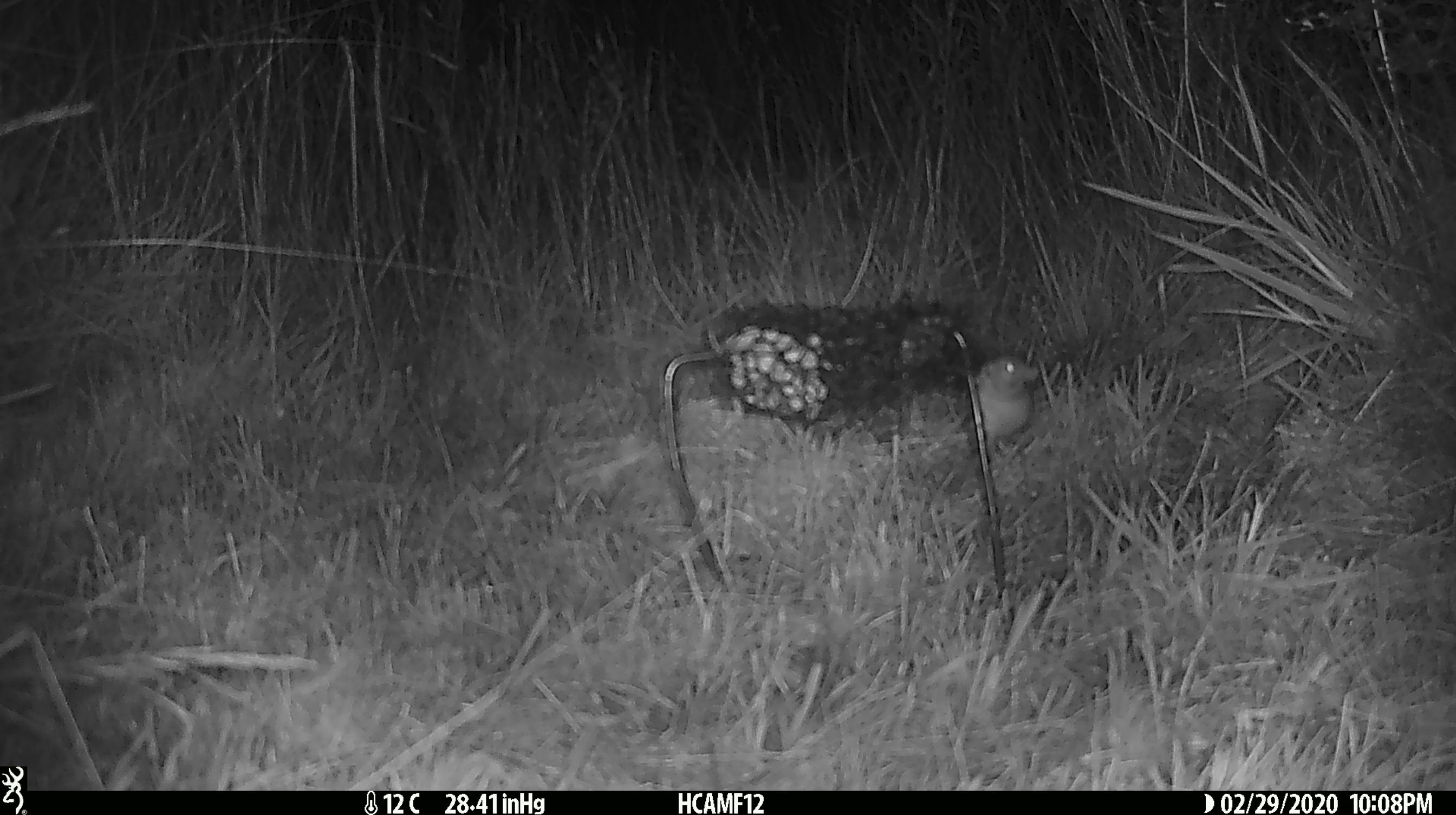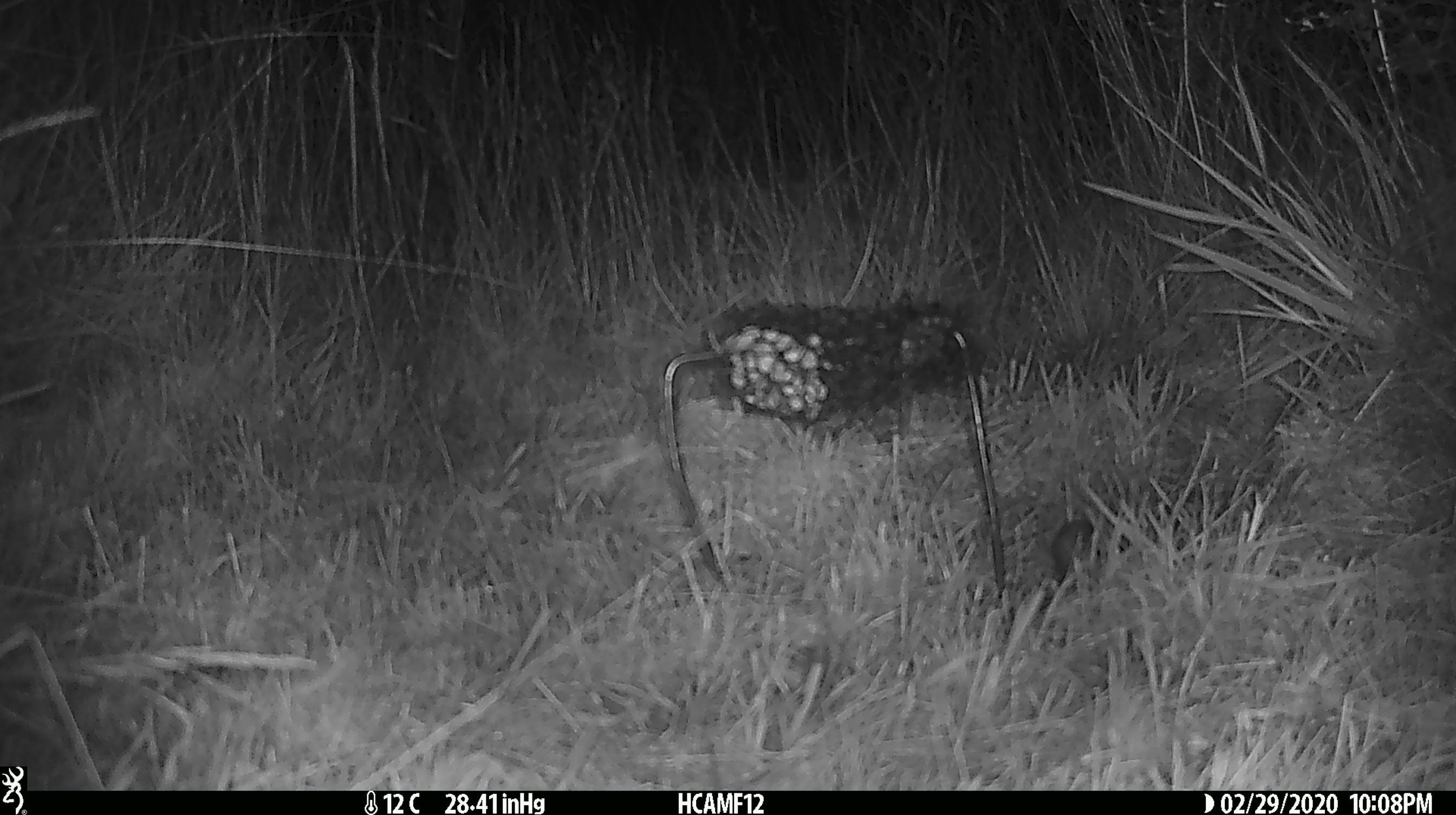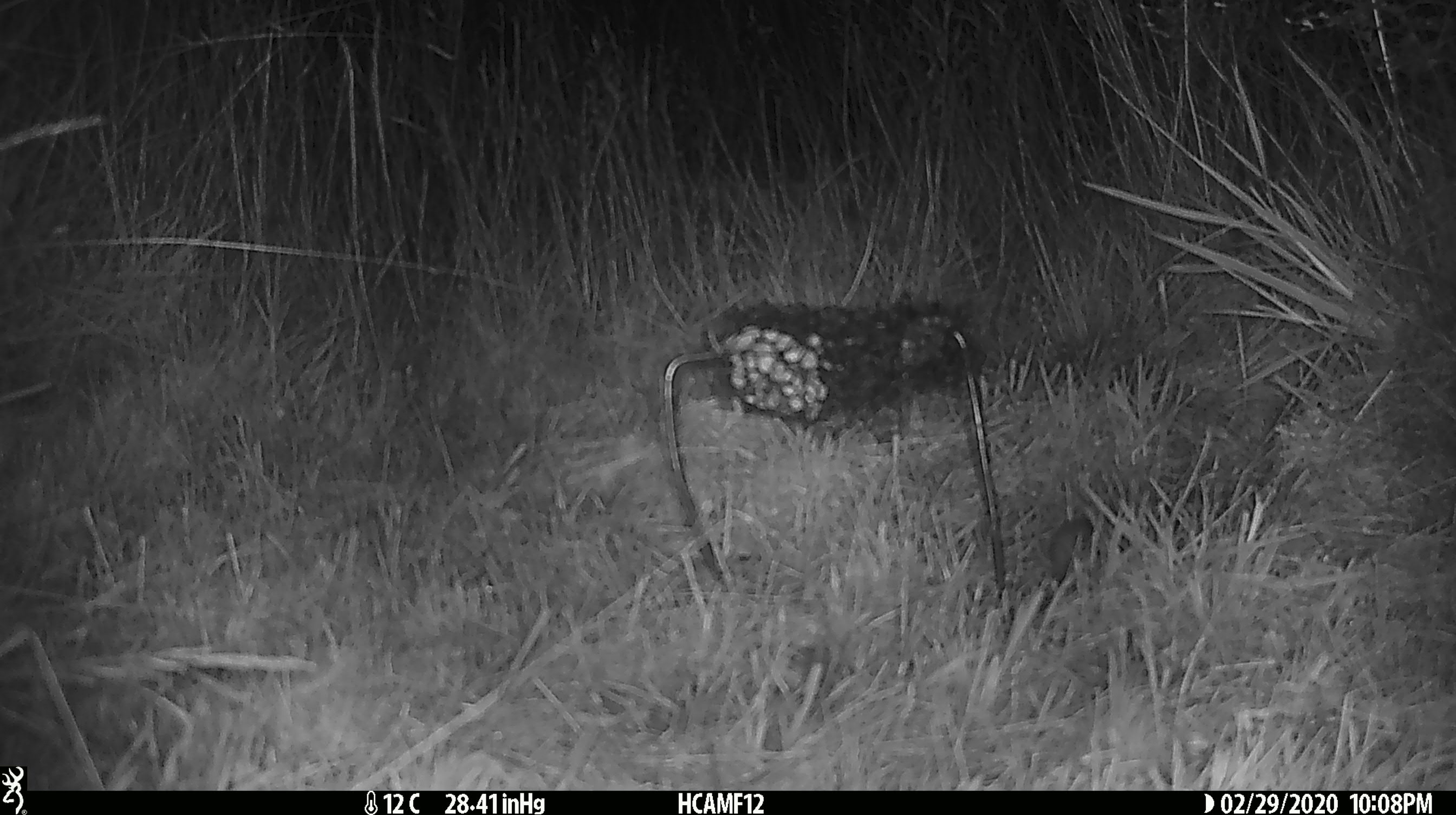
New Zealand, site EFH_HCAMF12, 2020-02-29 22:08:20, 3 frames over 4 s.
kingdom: Animalia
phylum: Chordata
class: Mammalia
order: Rodentia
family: Muridae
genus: Mus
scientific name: Mus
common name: mouse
Mouse (Mus).